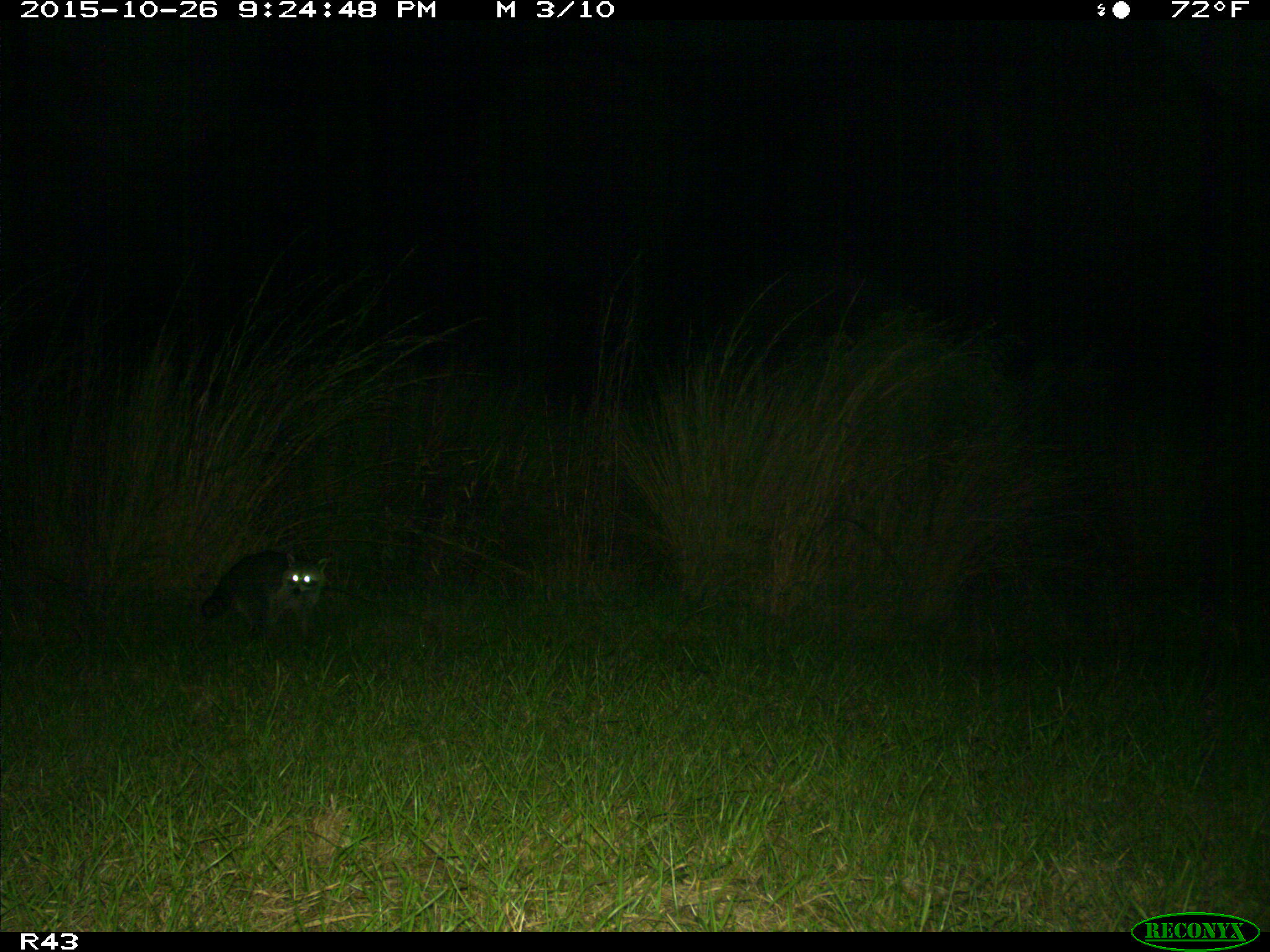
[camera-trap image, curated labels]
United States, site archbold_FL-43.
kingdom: Animalia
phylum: Chordata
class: Mammalia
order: Carnivora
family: Procyonidae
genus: Procyon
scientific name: Procyon lotor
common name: common raccoon